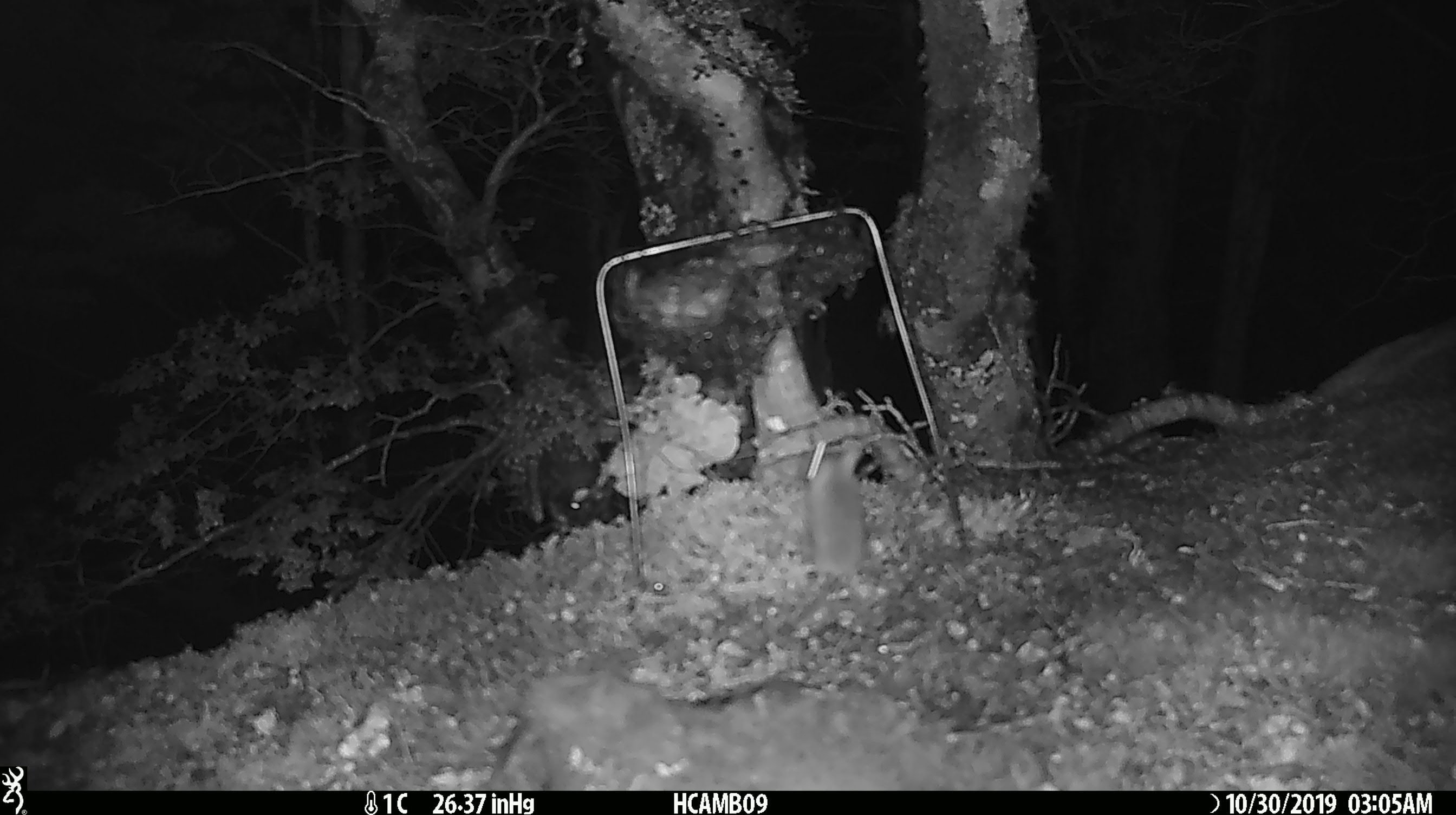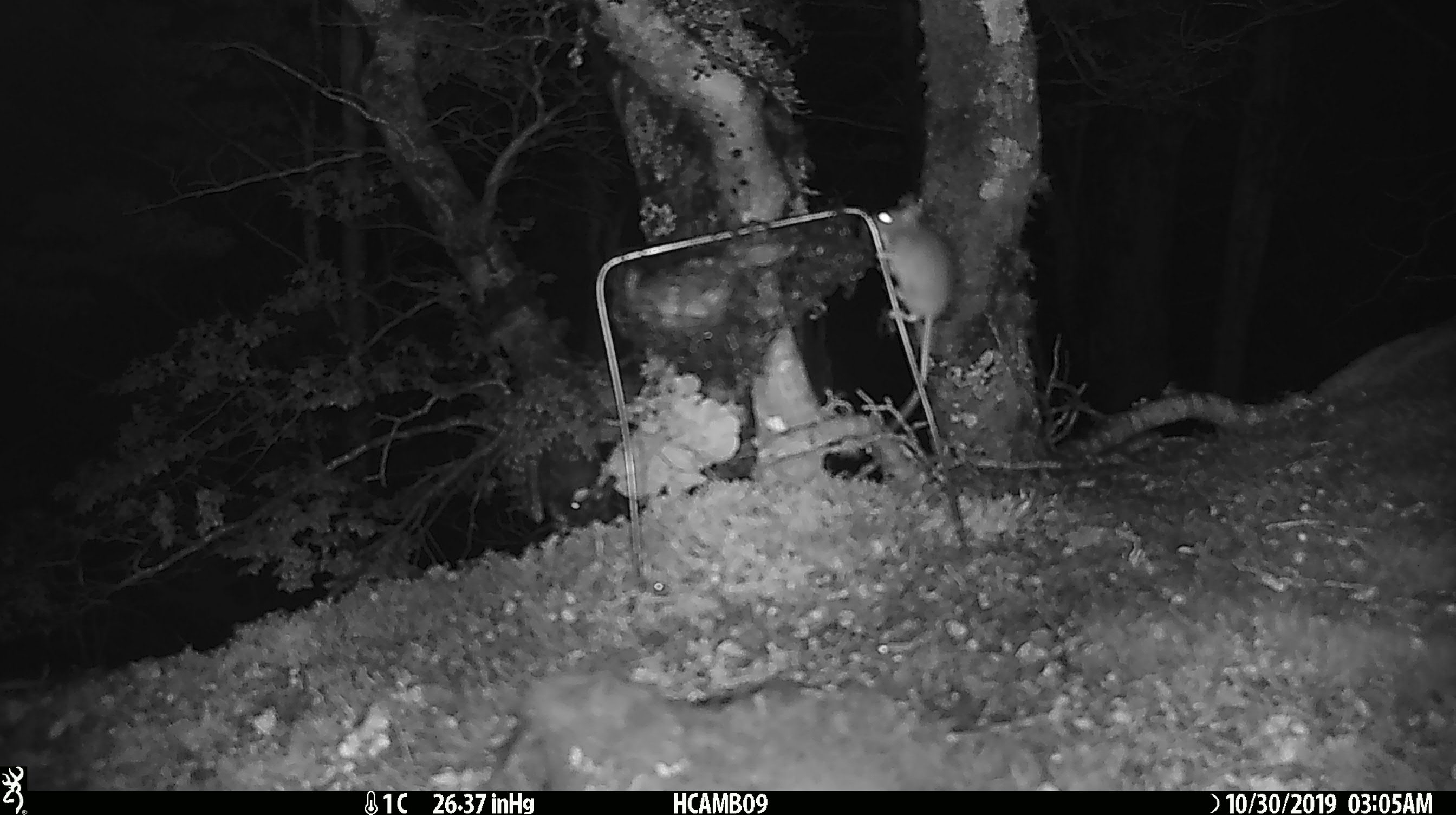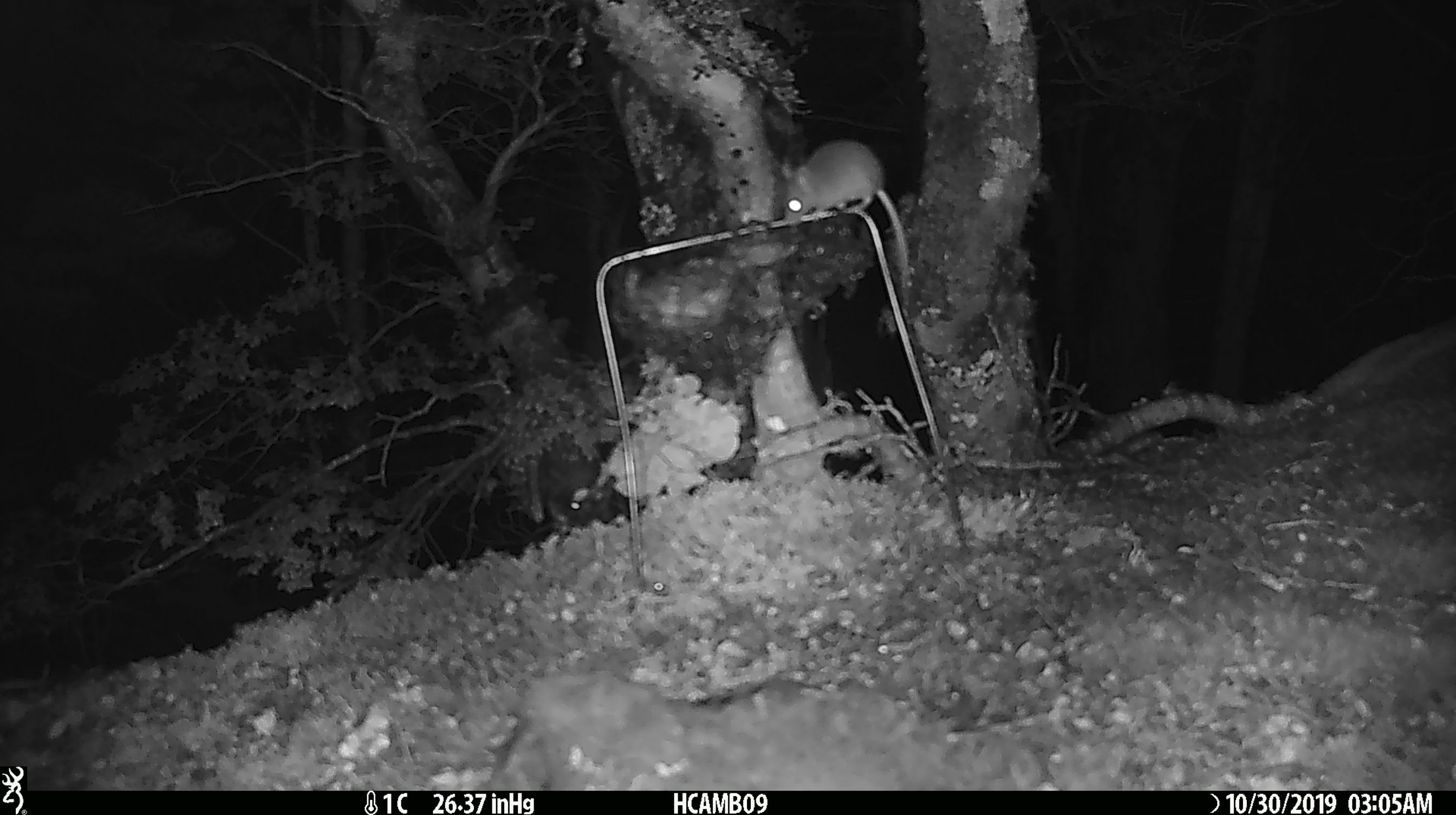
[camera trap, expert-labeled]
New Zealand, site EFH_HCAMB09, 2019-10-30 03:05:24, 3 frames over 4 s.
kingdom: Animalia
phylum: Chordata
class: Mammalia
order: Rodentia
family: Muridae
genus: Mus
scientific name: Mus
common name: mouse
Mouse (Mus).